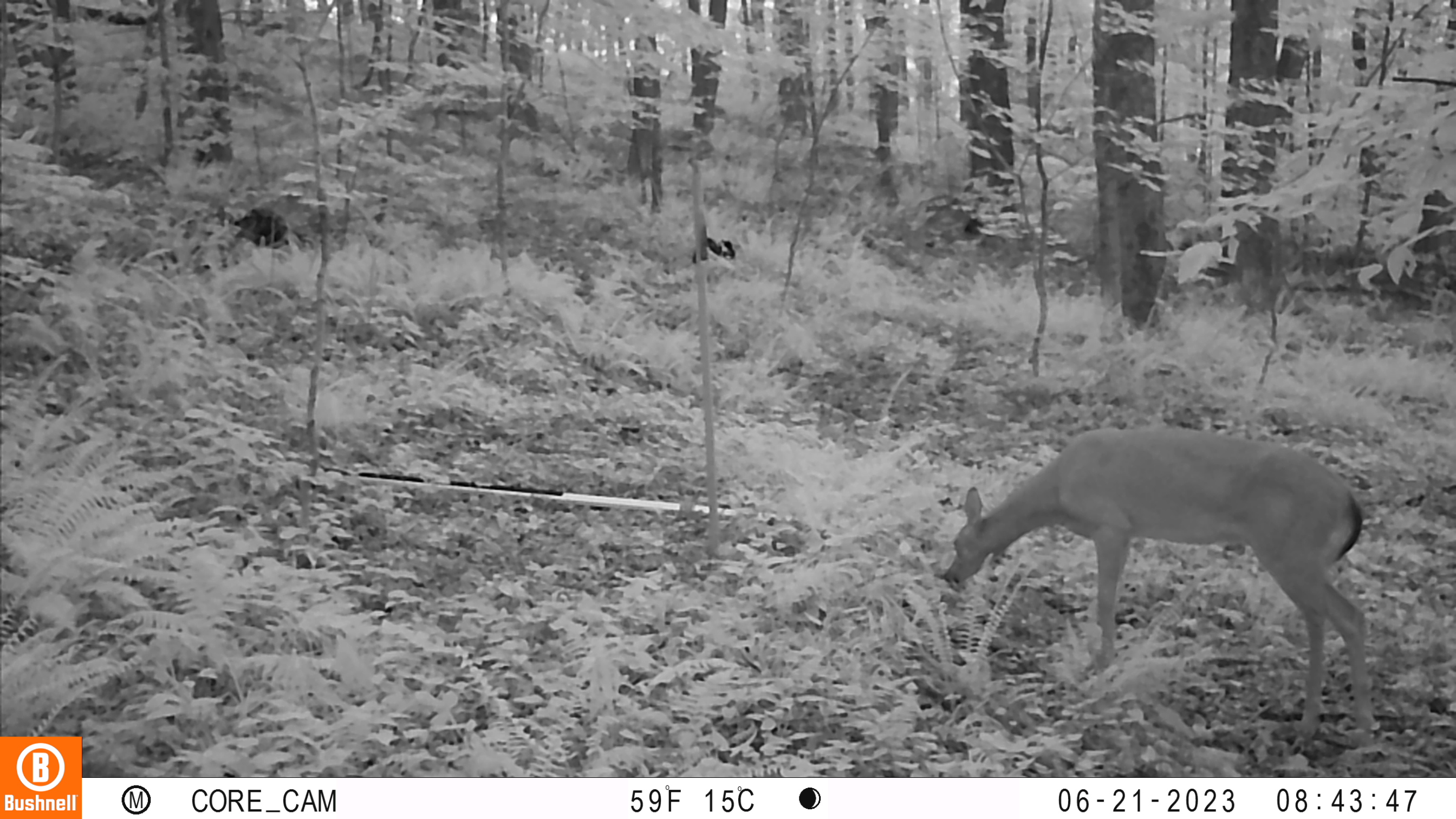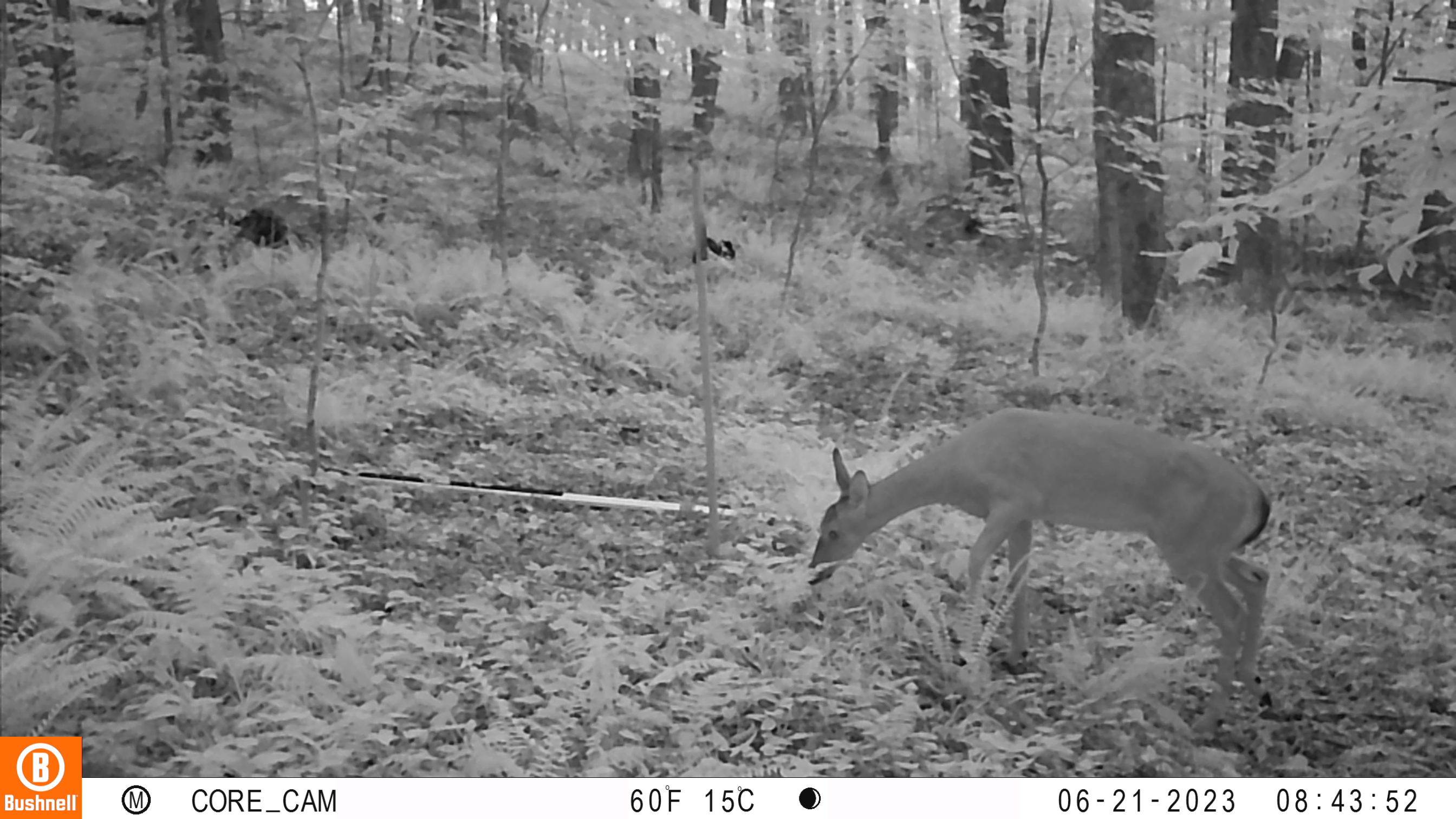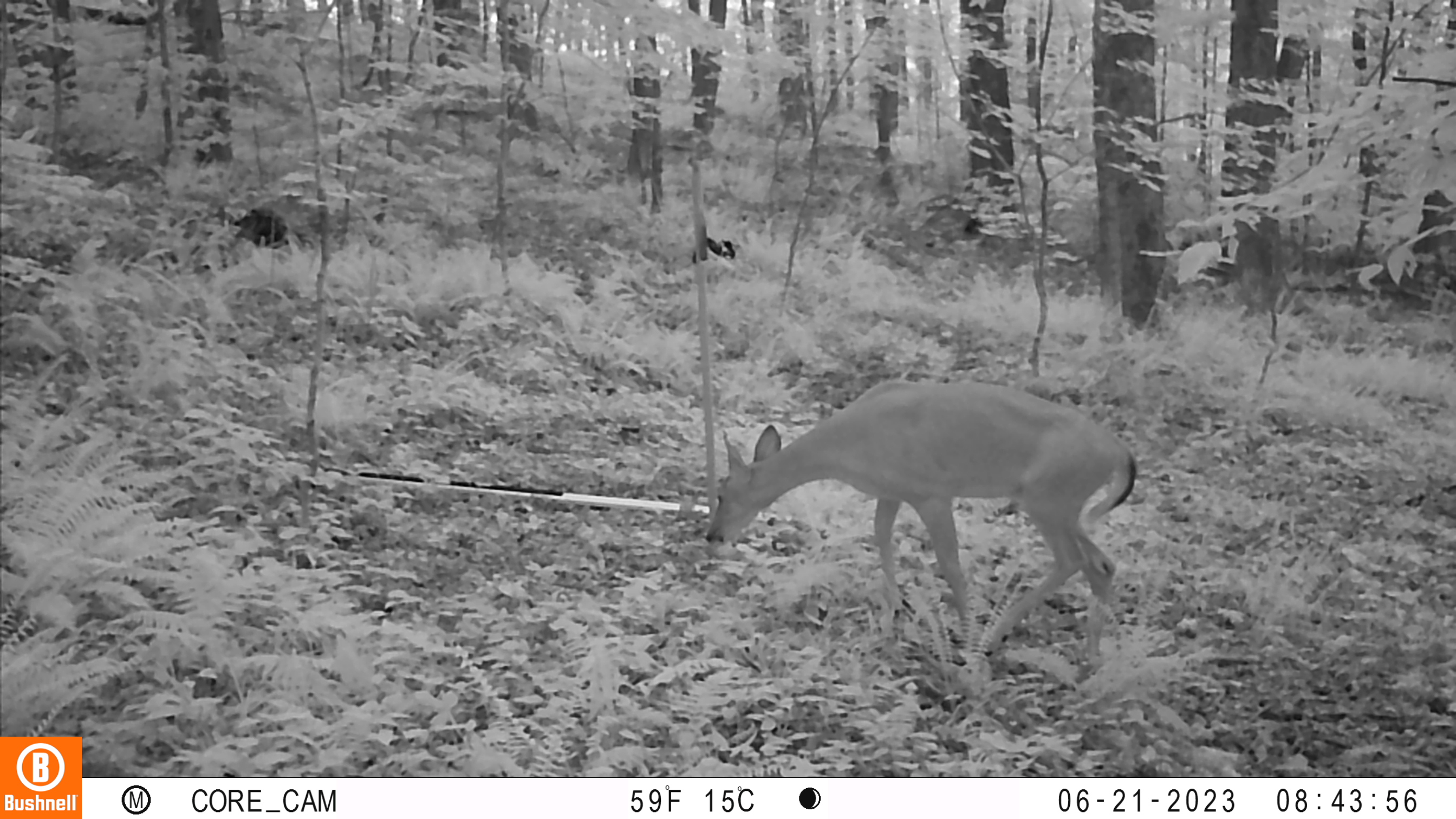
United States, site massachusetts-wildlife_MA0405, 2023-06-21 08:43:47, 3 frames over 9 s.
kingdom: Animalia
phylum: Chordata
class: Mammalia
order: Artiodactyla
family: Cervidae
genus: Odocoileus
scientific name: Odocoileus virginianus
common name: white-tailed deer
White-tailed deer (Odocoileus virginianus).